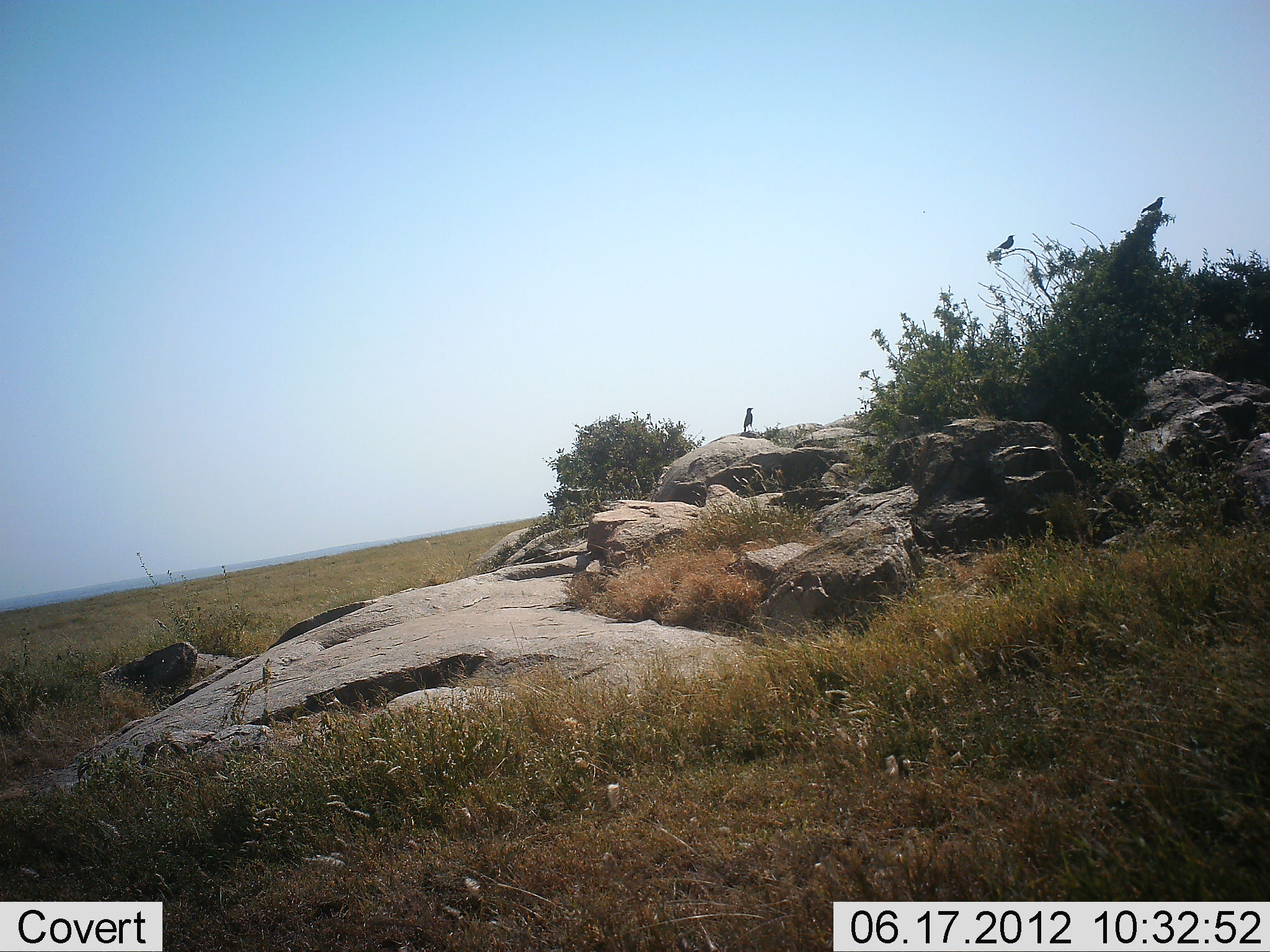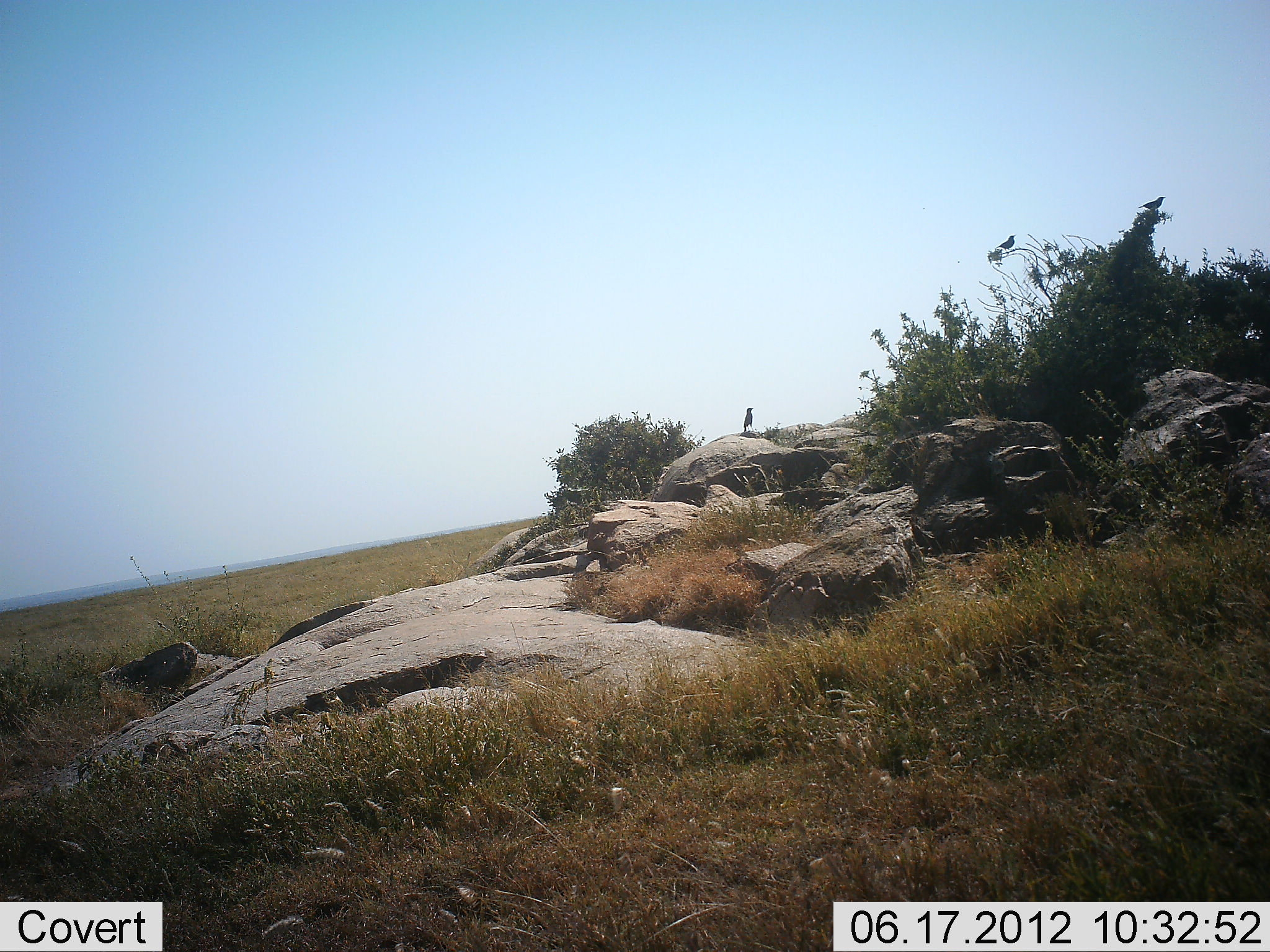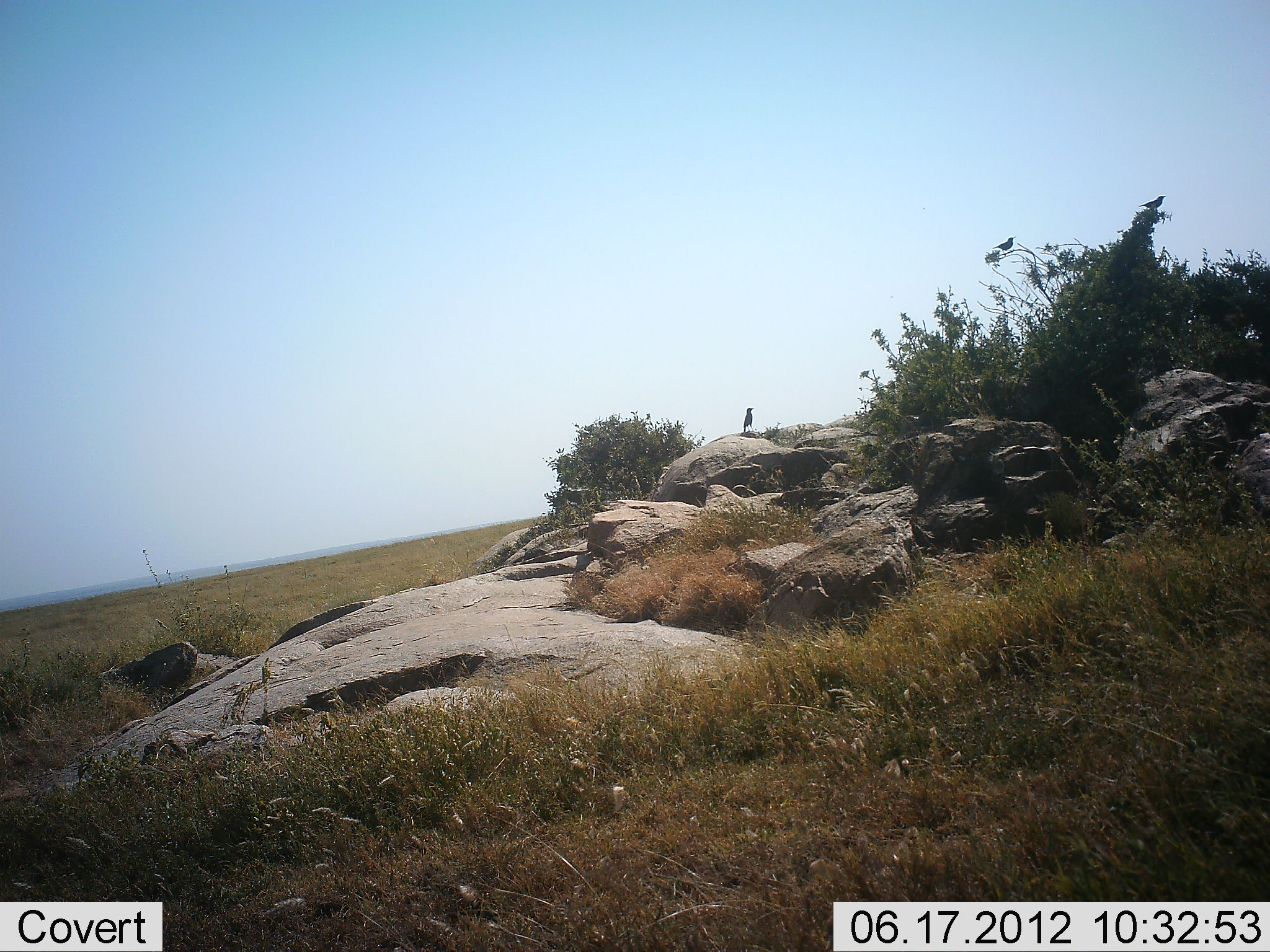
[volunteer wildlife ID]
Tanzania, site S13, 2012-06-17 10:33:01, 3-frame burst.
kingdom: Animalia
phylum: Chordata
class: Aves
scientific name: Aves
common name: bird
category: otherbird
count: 3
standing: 60%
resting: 40%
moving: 0%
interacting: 0%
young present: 0%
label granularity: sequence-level